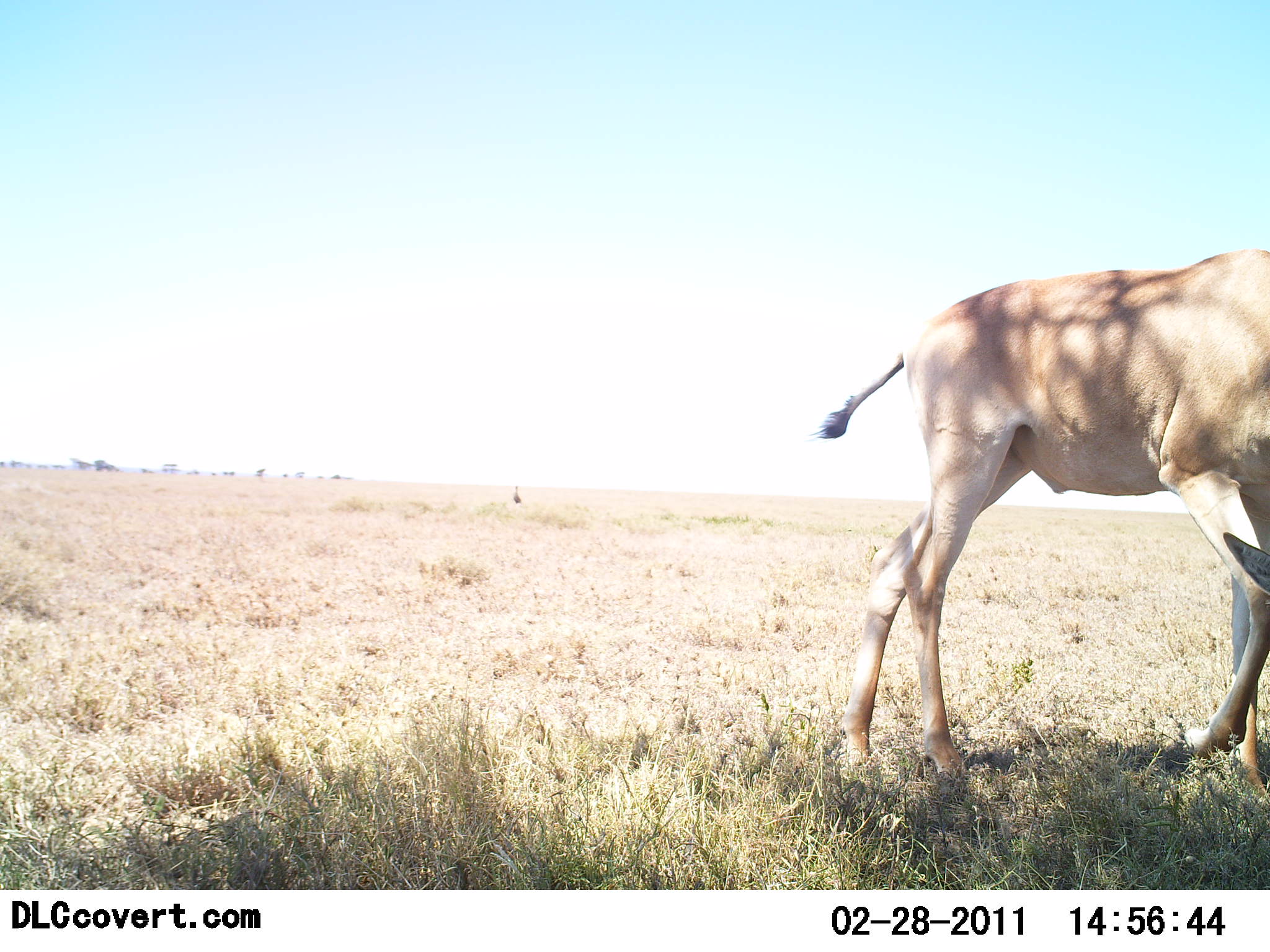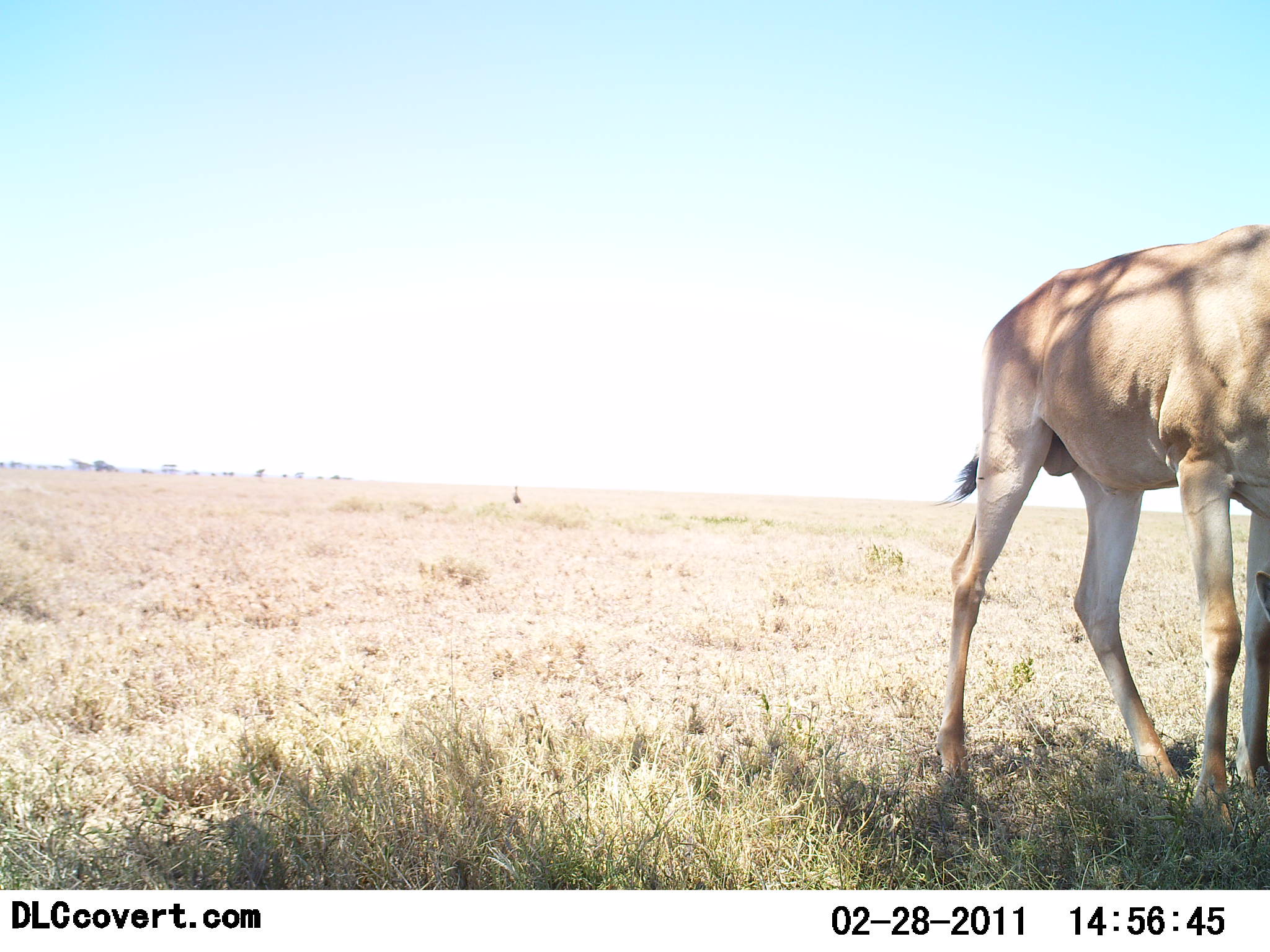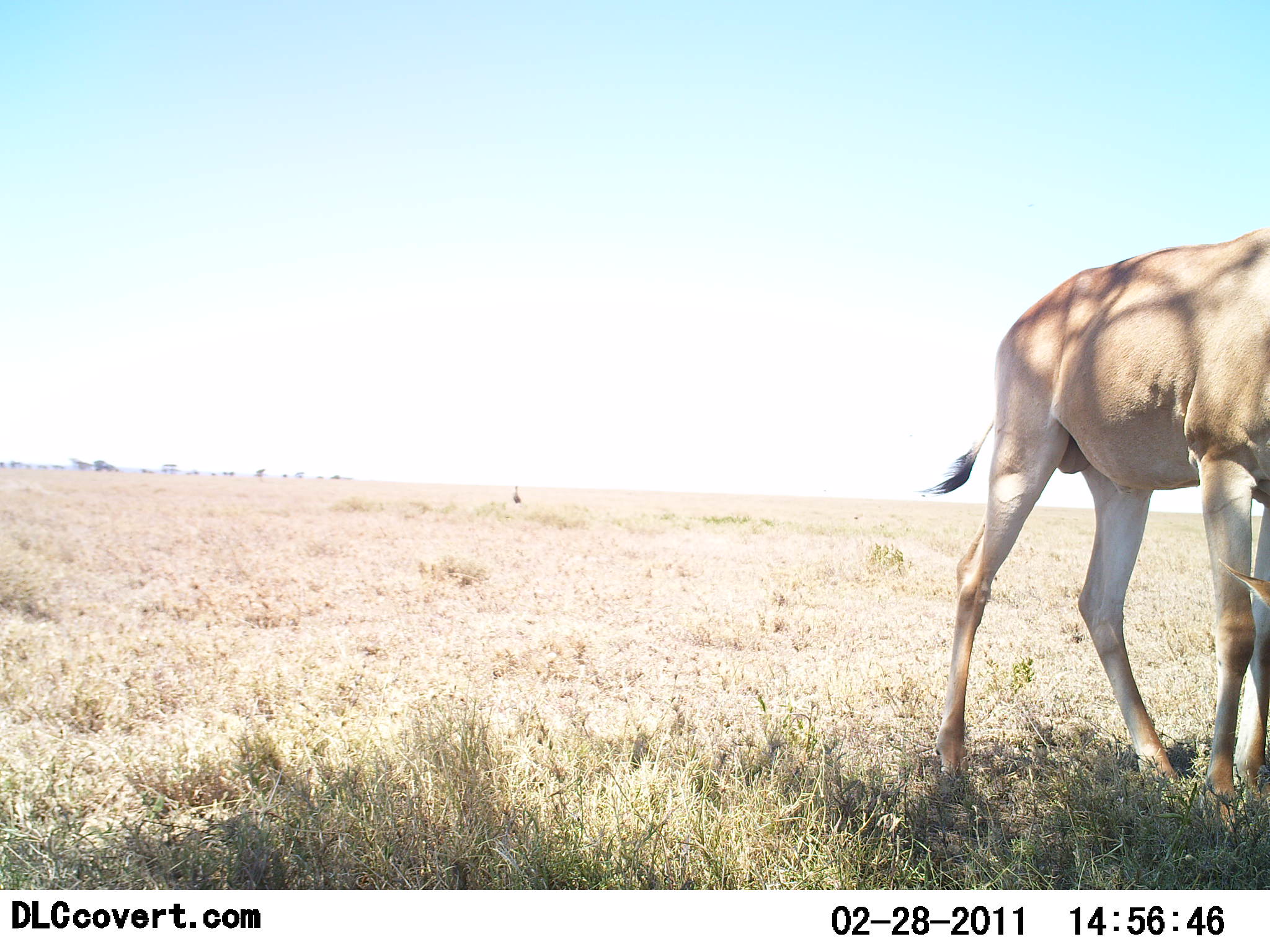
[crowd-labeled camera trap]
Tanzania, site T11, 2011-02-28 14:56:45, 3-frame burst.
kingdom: Animalia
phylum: Chordata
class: Mammalia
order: Artiodactyla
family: Bovidae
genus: Alcelaphus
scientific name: Alcelaphus buselaphus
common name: hartebeest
Hartebeest (Alcelaphus buselaphus), count 1. Behavior (volunteer vote fractions): standing 73%, resting 0%, moving 0%, interacting 0%. Young present (vote fraction): 0%. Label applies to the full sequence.